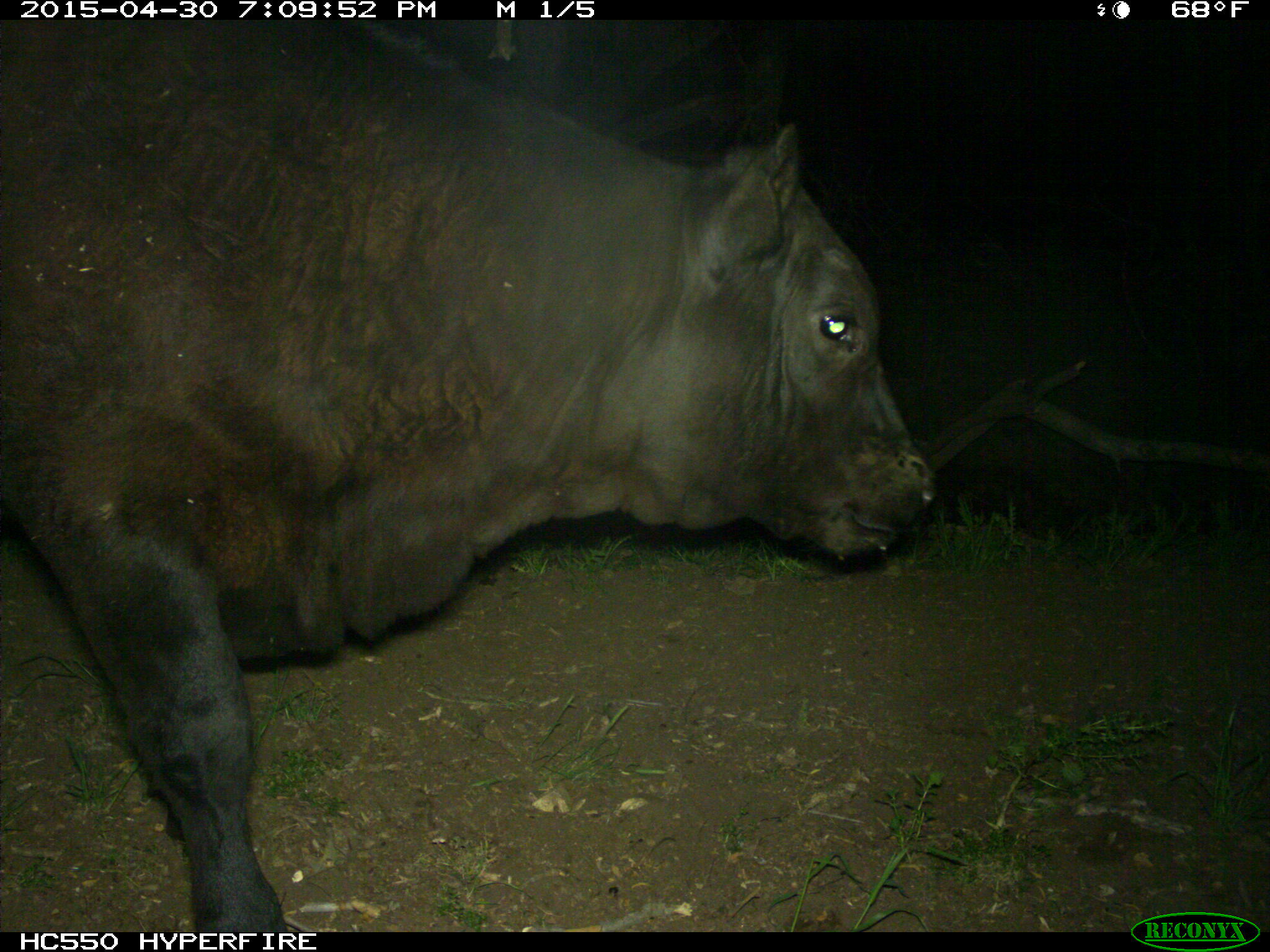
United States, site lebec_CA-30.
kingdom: Animalia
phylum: Chordata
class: Mammalia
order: Artiodactyla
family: Bovidae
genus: Bos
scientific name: Bos taurus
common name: domestic cow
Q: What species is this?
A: Bos taurus (domestic cow).